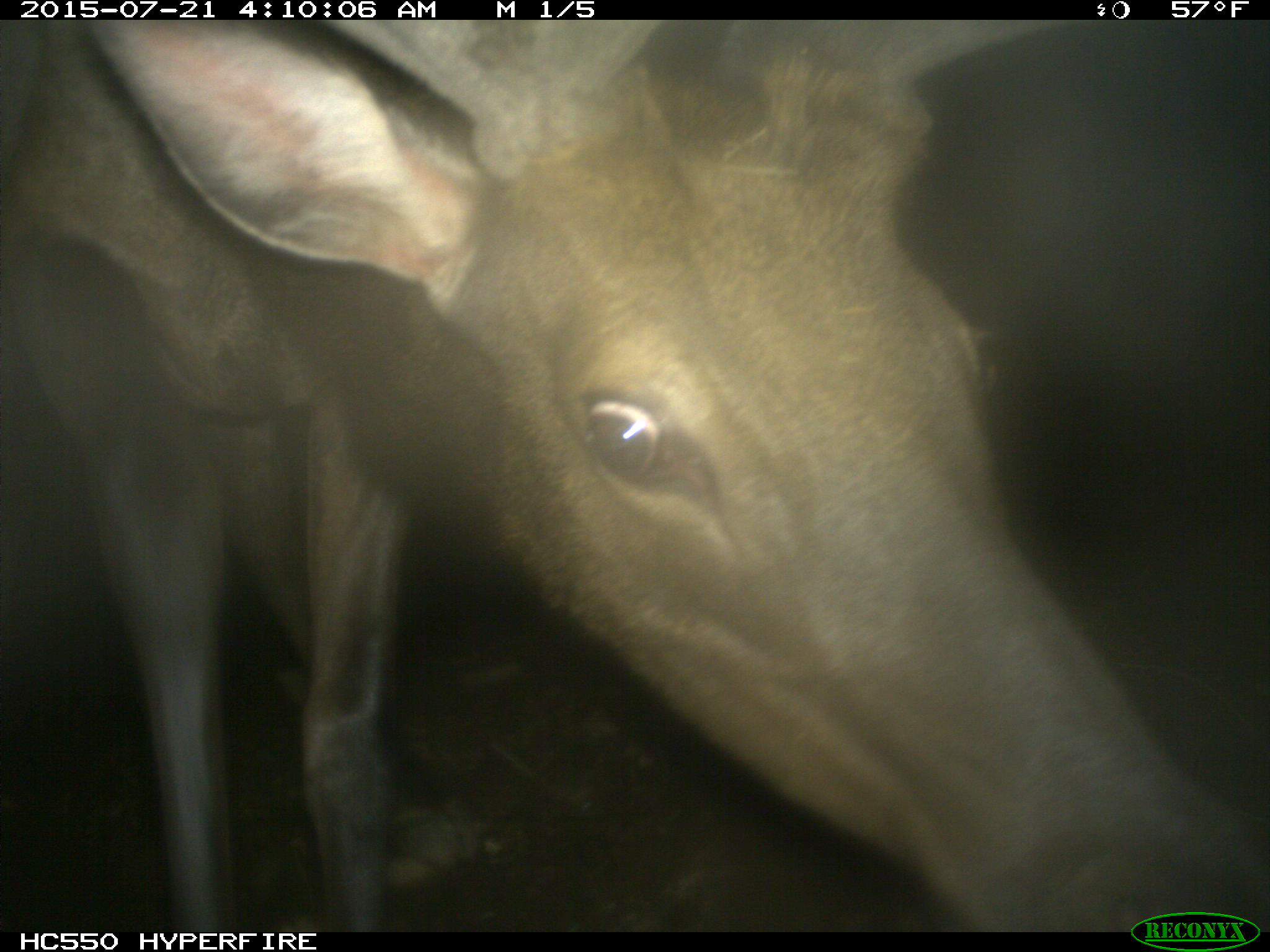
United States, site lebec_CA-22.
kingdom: Animalia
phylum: Chordata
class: Mammalia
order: Artiodactyla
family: Cervidae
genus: Cervus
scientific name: Cervus canadensis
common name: elk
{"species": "Cervus canadensis (elk)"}